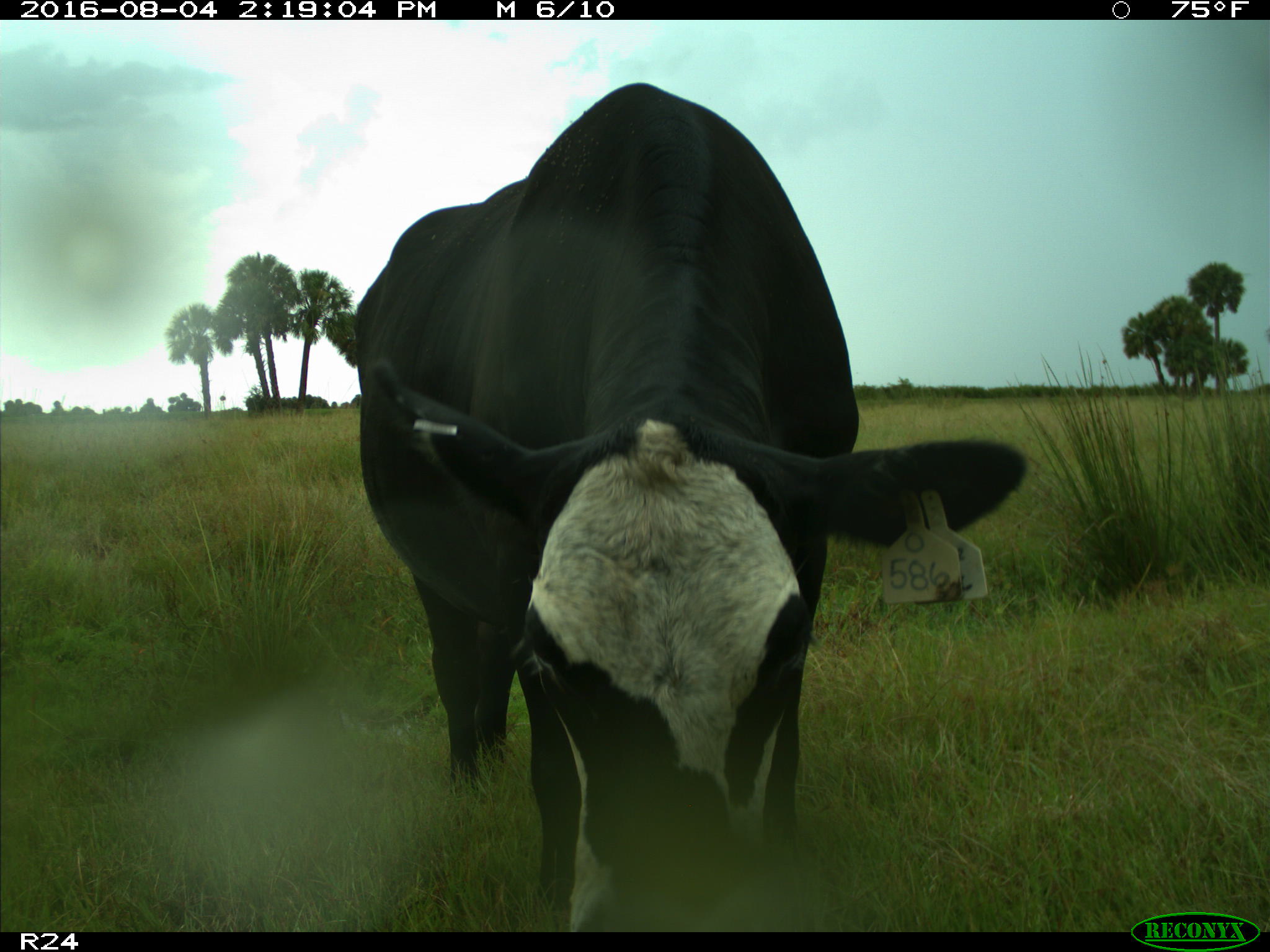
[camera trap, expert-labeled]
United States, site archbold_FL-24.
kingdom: Animalia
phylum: Chordata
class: Mammalia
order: Artiodactyla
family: Bovidae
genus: Bos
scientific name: Bos taurus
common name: domestic cow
Bos taurus (domestic cow).